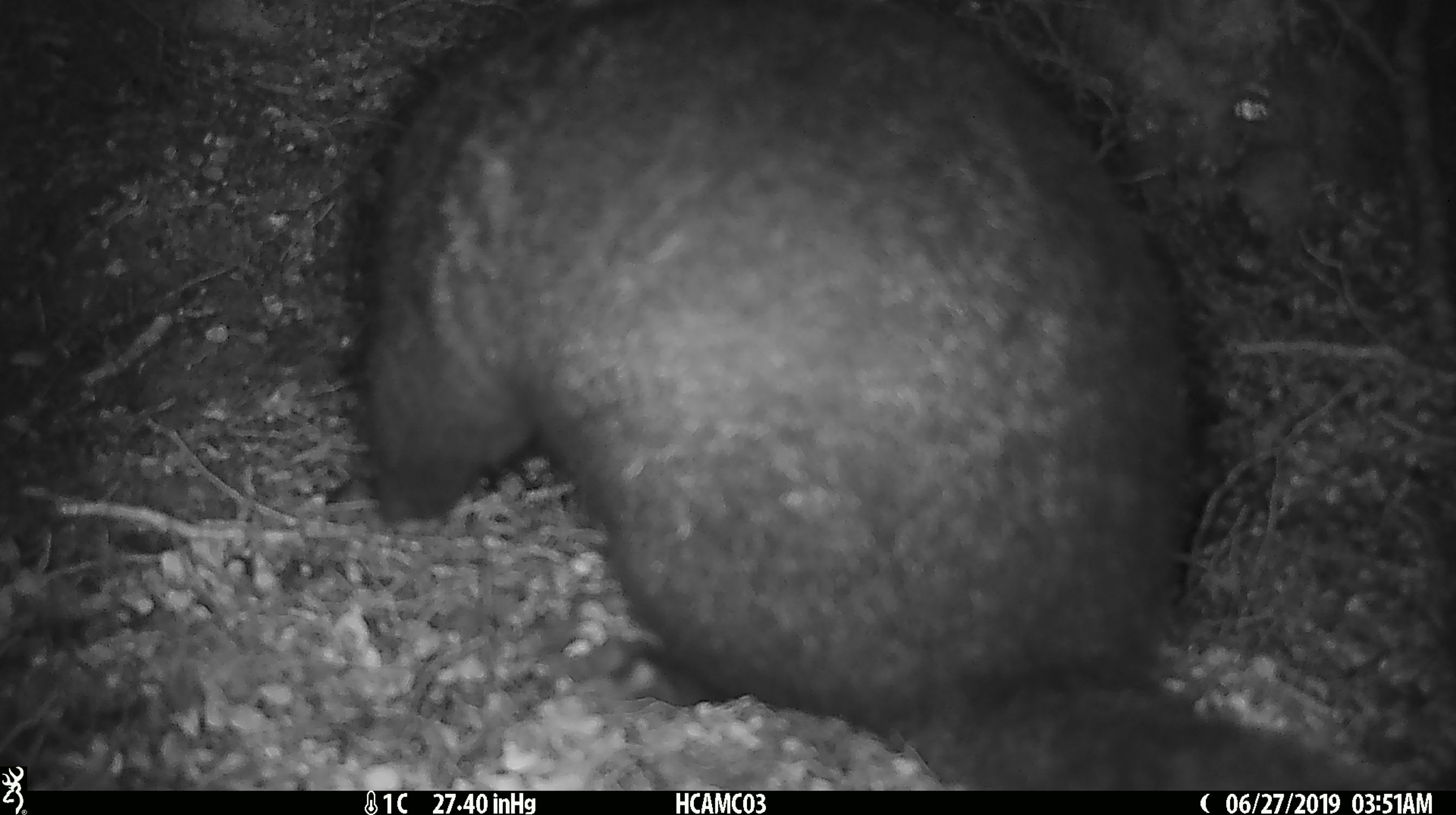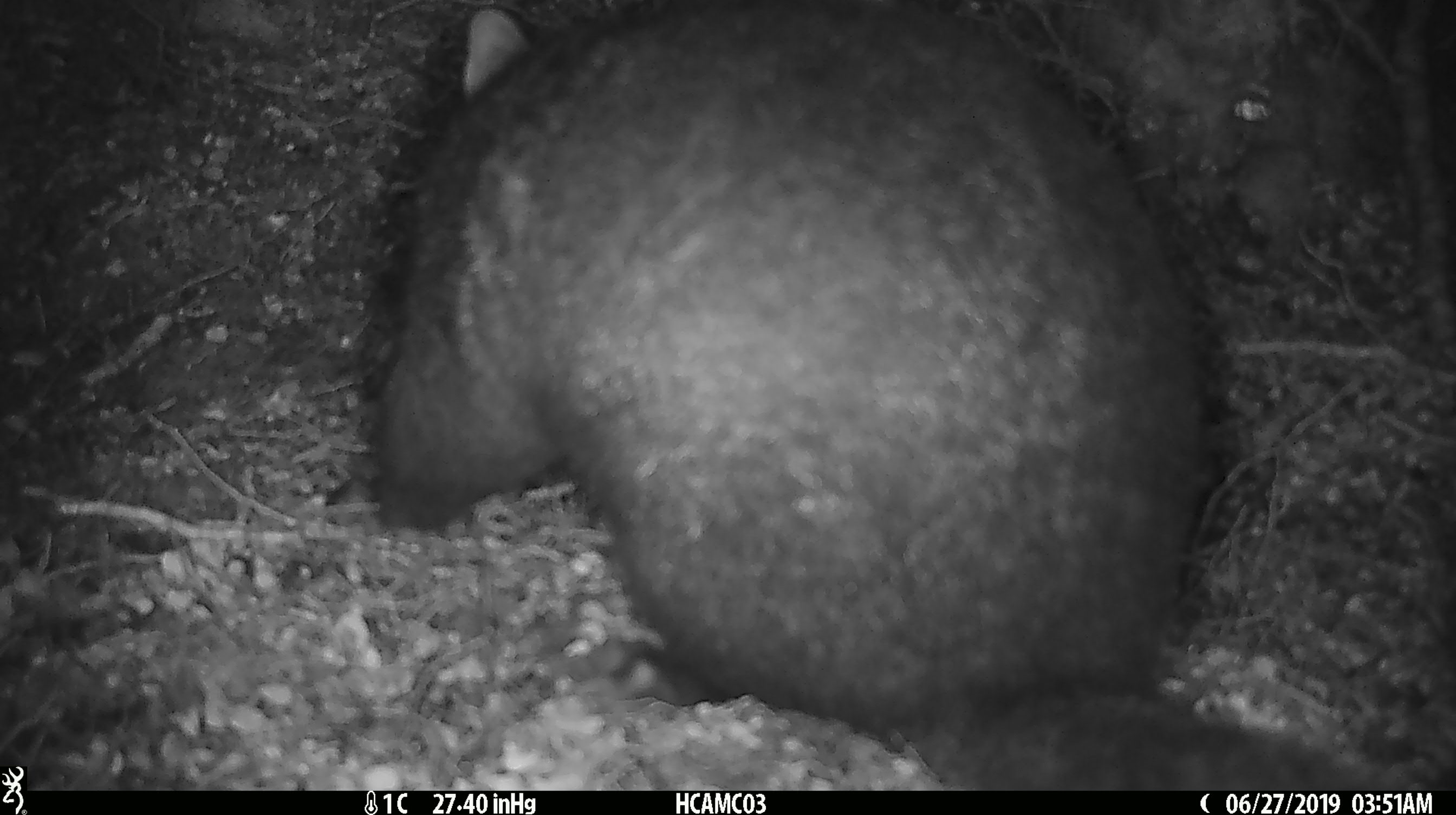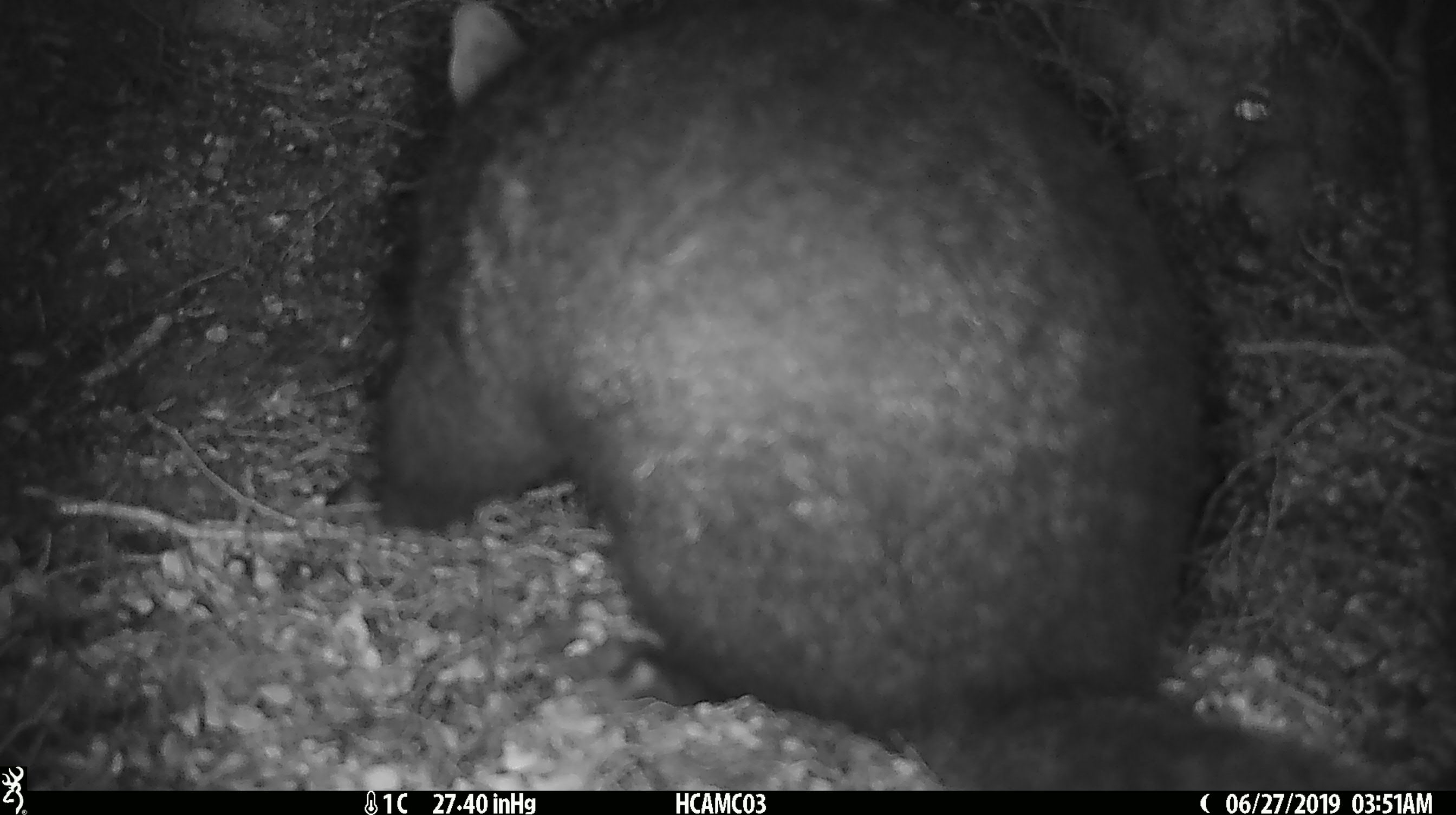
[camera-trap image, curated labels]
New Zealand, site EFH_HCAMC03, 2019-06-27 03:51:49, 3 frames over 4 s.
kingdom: Animalia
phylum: Chordata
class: Mammalia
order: Diprotodontia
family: Phalangeridae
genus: Trichosurus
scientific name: Trichosurus vulpecula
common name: common brushtail possum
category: possum